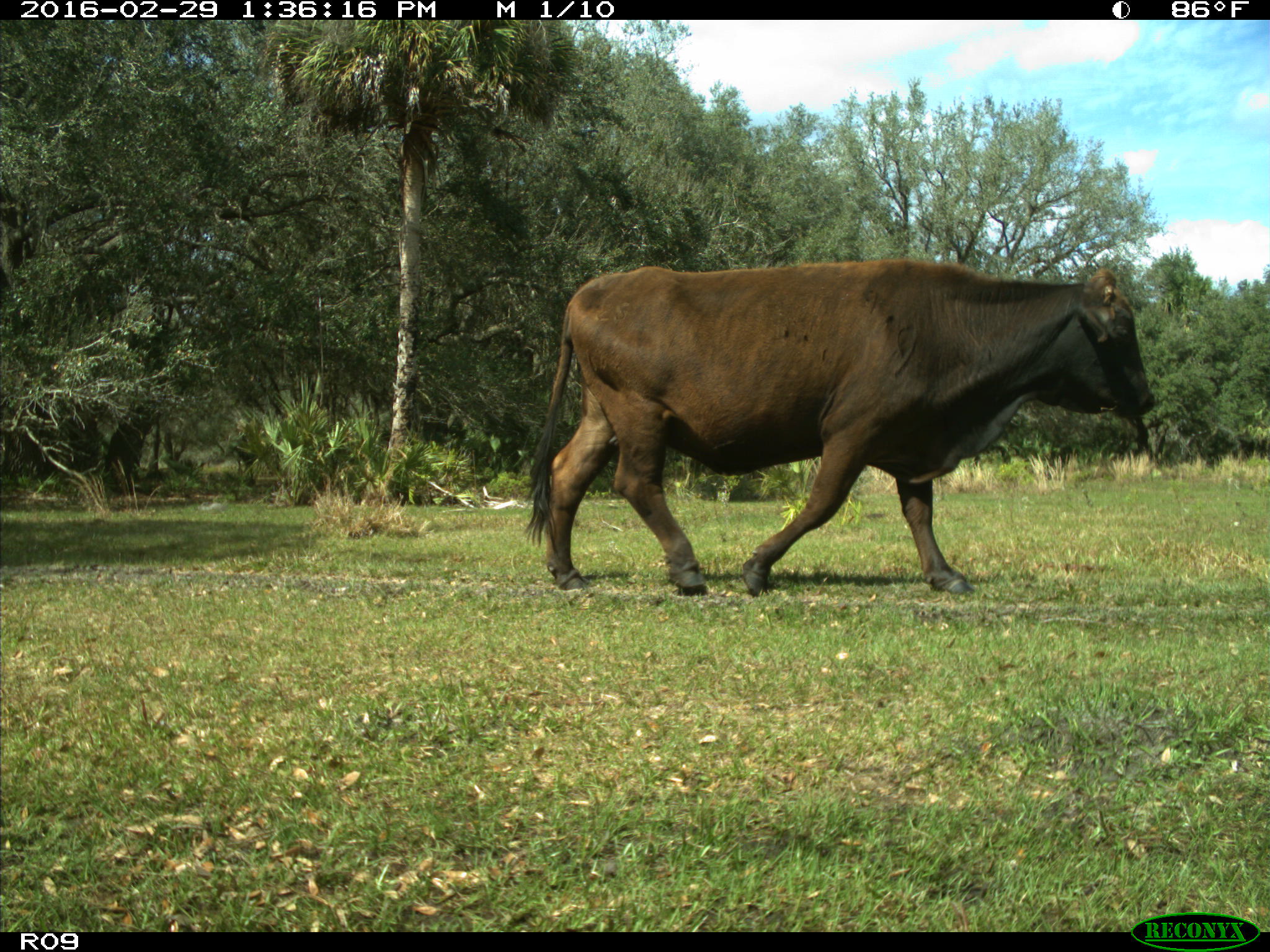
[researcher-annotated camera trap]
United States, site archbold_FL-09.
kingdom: Animalia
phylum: Chordata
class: Mammalia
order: Artiodactyla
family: Bovidae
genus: Bos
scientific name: Bos taurus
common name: domestic cow